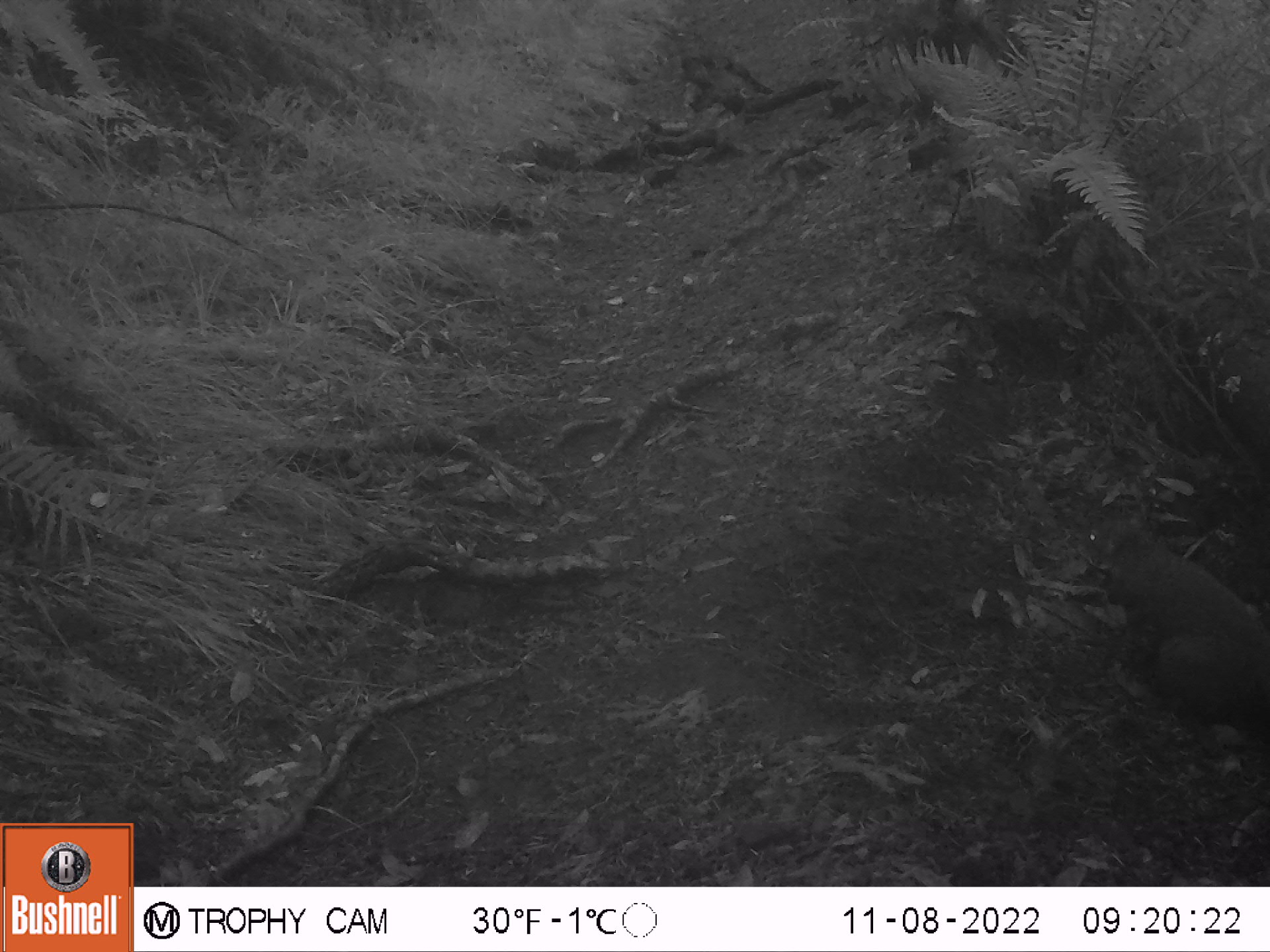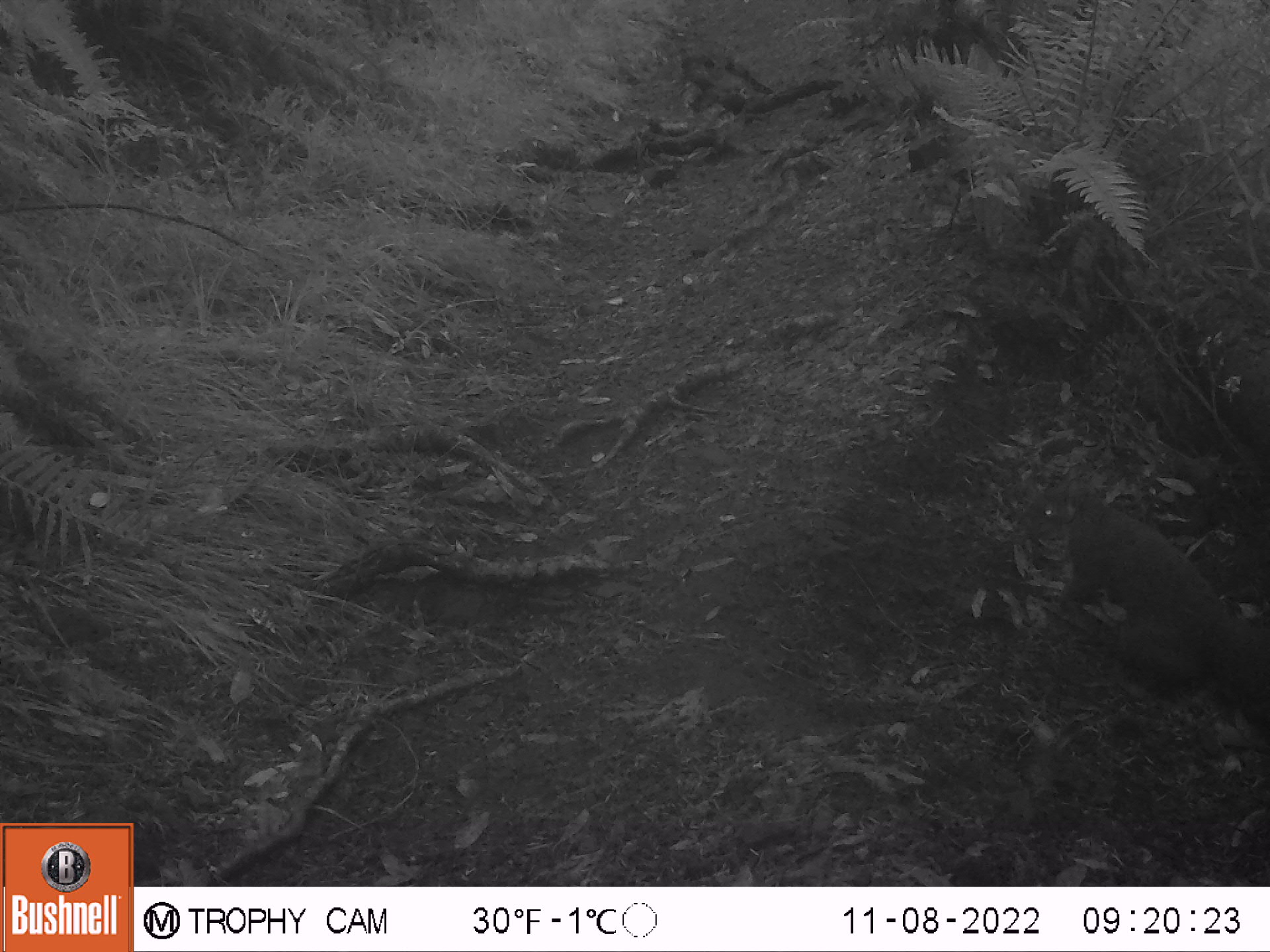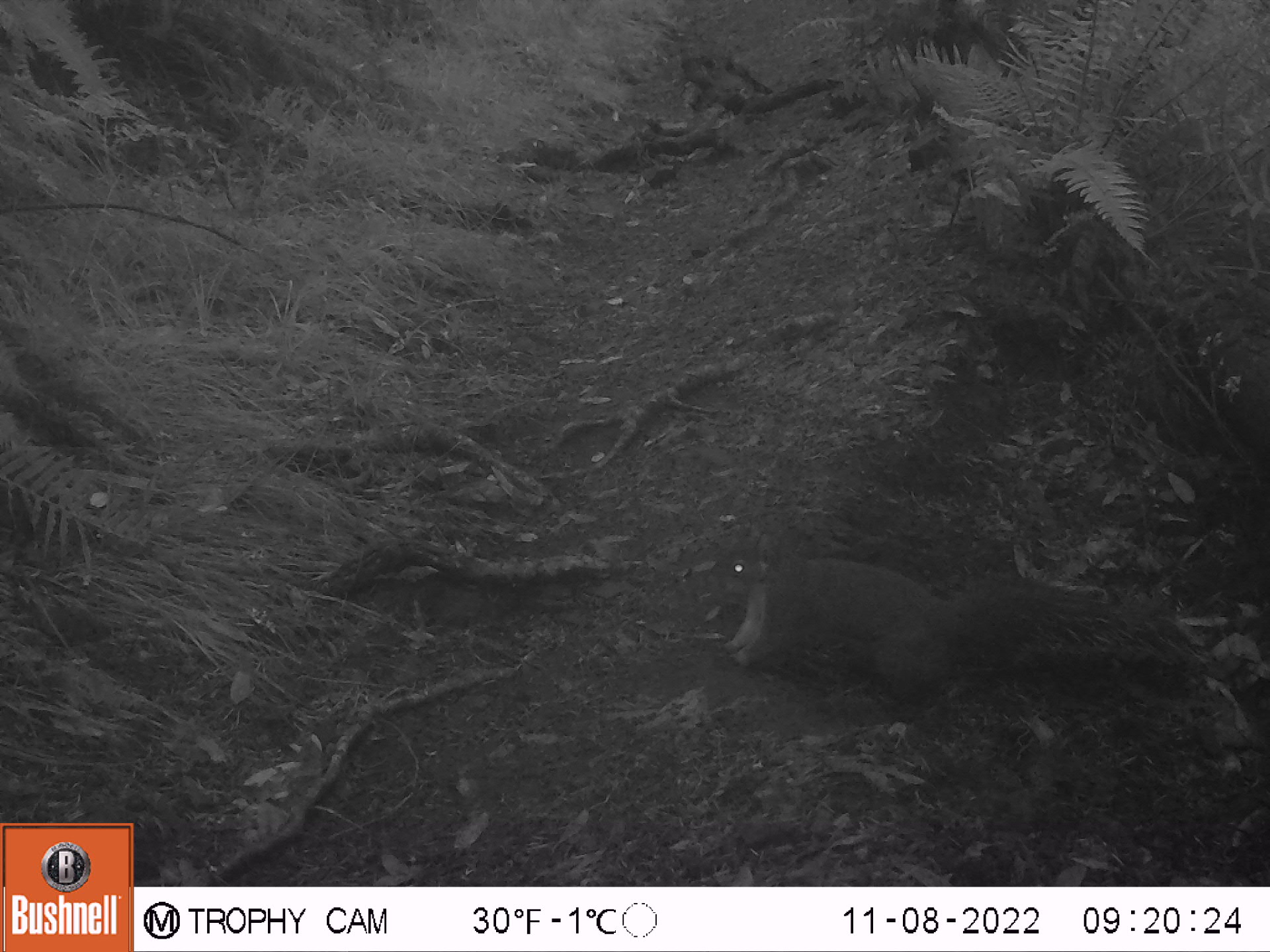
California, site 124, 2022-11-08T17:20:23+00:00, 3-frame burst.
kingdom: Animalia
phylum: Chordata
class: Mammalia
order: Rodentia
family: Sciuridae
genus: Sciurus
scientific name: Sciurus griseus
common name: western gray squirrel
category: western grey squirrel